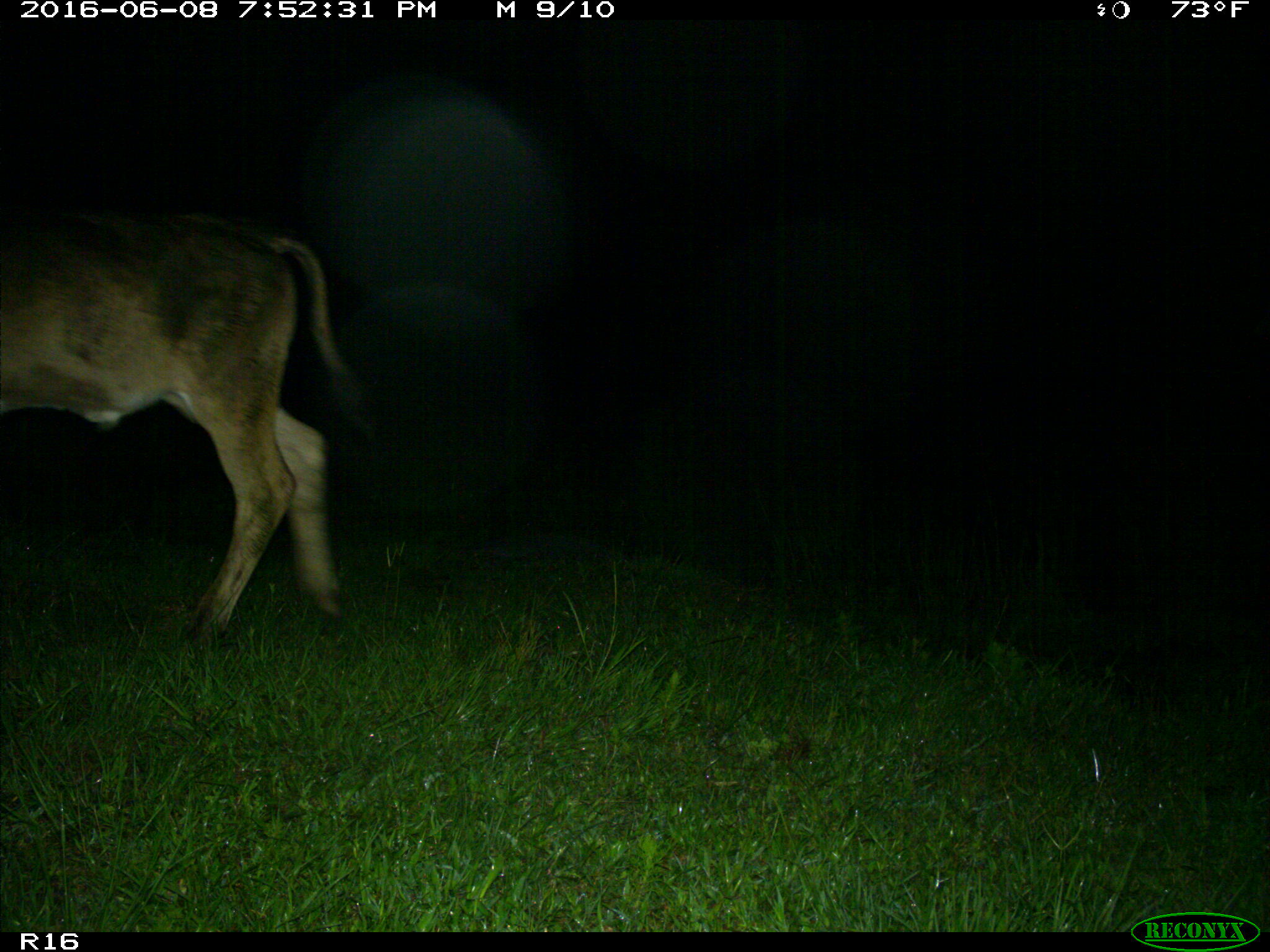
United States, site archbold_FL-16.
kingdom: Animalia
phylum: Chordata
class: Mammalia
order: Artiodactyla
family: Bovidae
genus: Bos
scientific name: Bos taurus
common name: domestic cow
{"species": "Bos taurus (domestic cow)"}